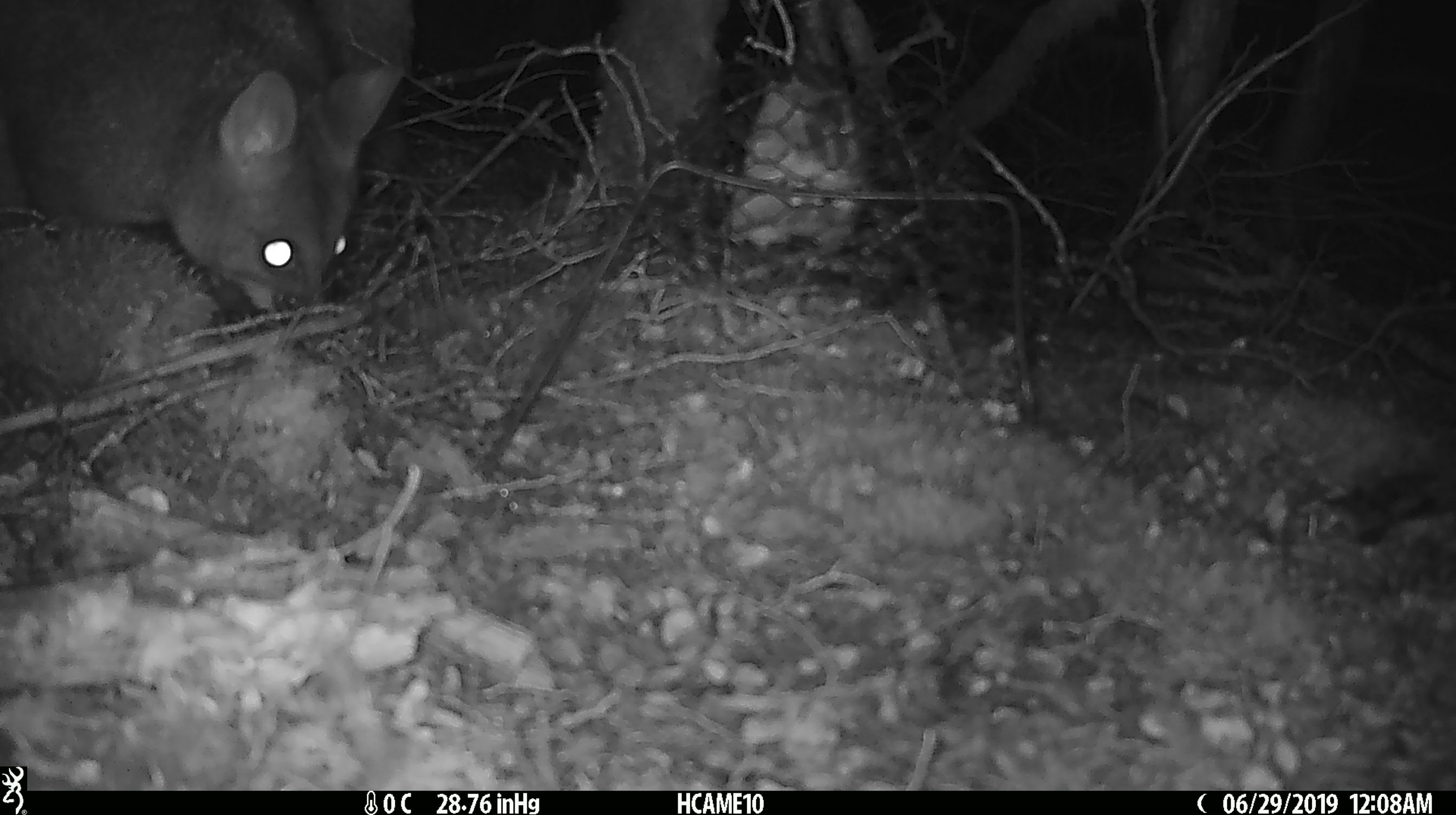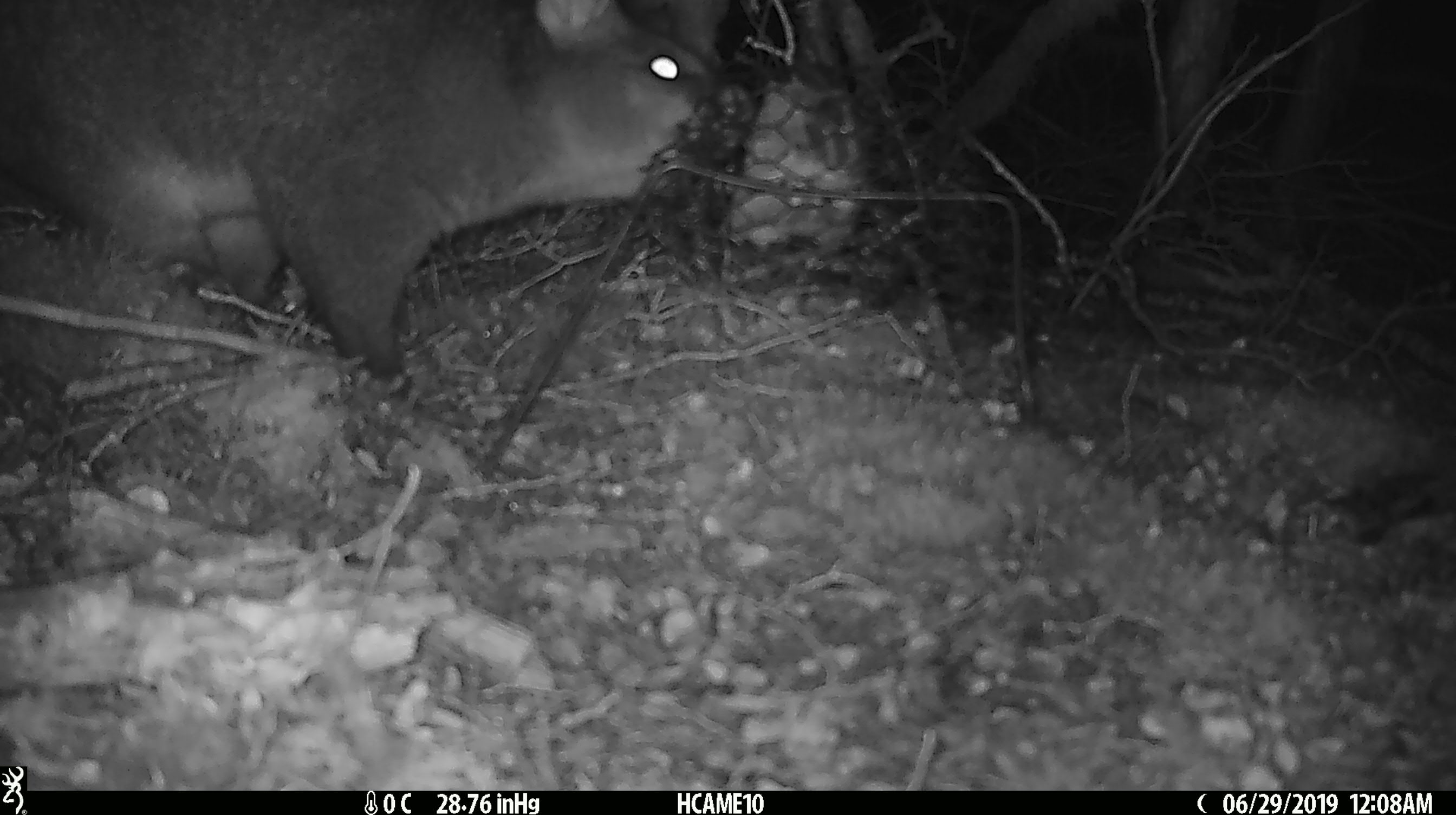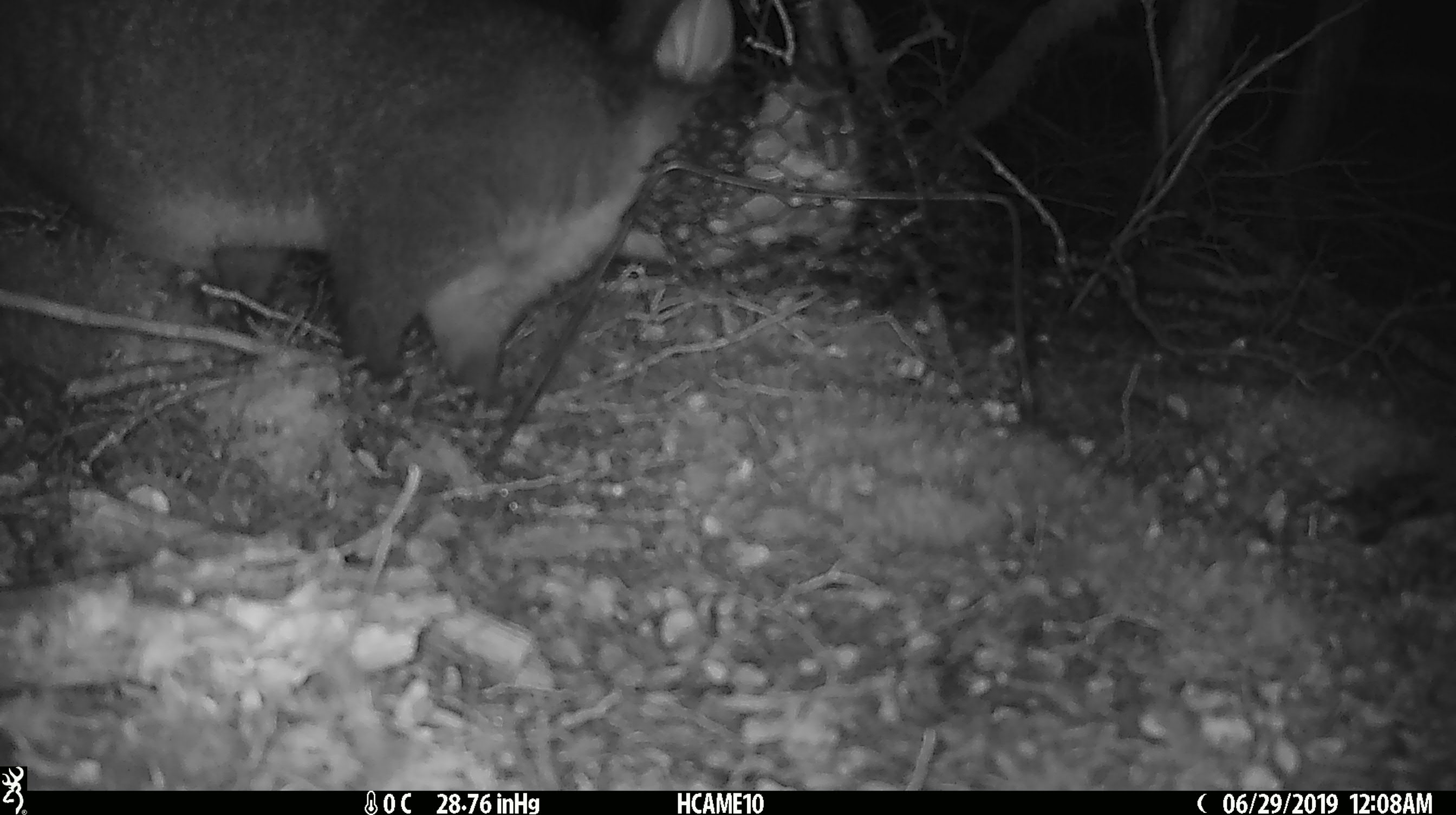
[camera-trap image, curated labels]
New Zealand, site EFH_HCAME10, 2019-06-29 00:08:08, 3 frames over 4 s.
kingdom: Animalia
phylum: Chordata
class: Mammalia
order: Diprotodontia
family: Phalangeridae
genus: Trichosurus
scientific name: Trichosurus vulpecula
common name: common brushtail possum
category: possum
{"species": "possum (common brushtail possum) (Trichosurus vulpecula)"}